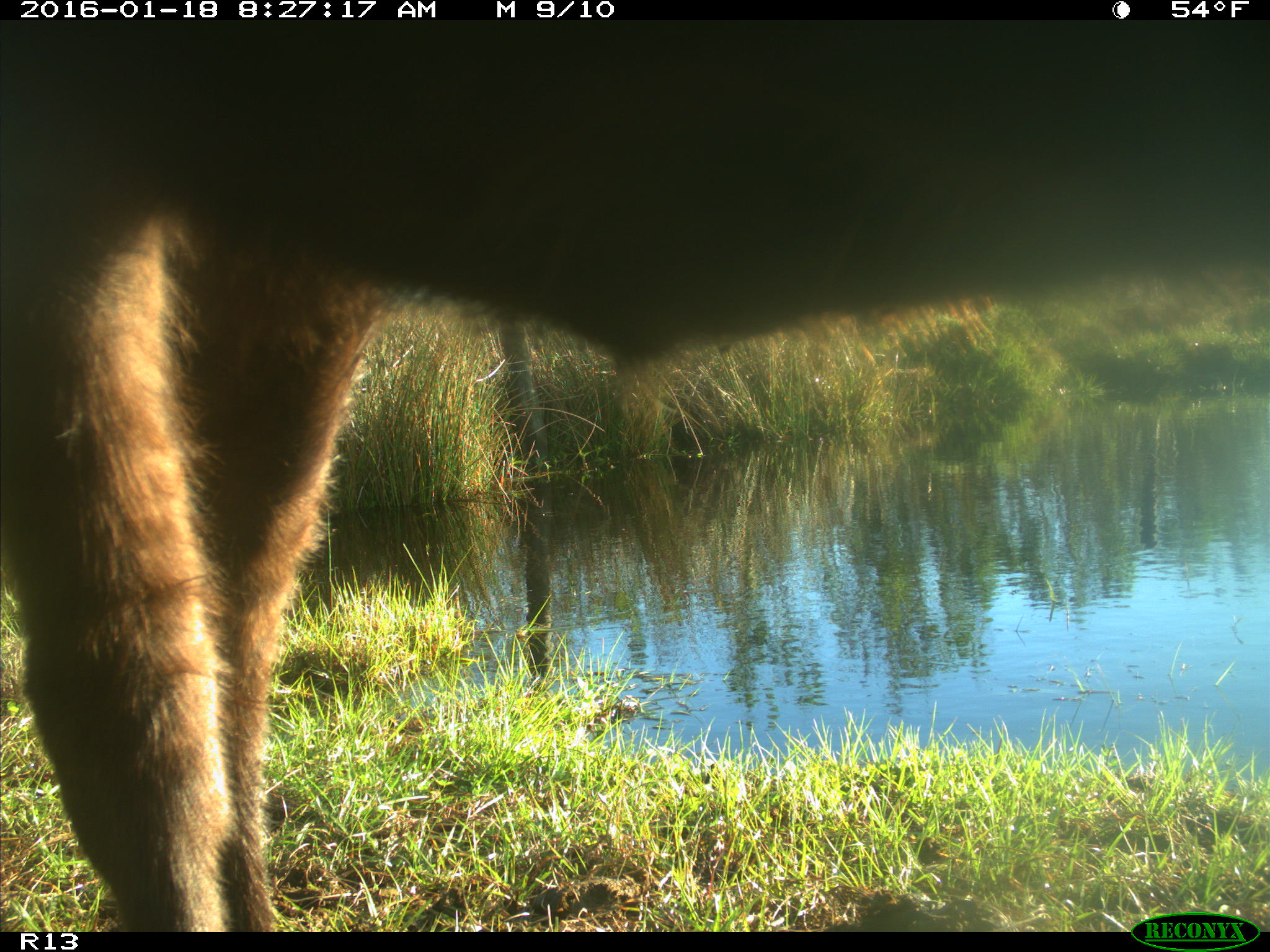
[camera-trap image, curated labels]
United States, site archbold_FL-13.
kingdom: Animalia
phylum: Chordata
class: Mammalia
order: Artiodactyla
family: Bovidae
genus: Bos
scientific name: Bos taurus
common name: domestic cow